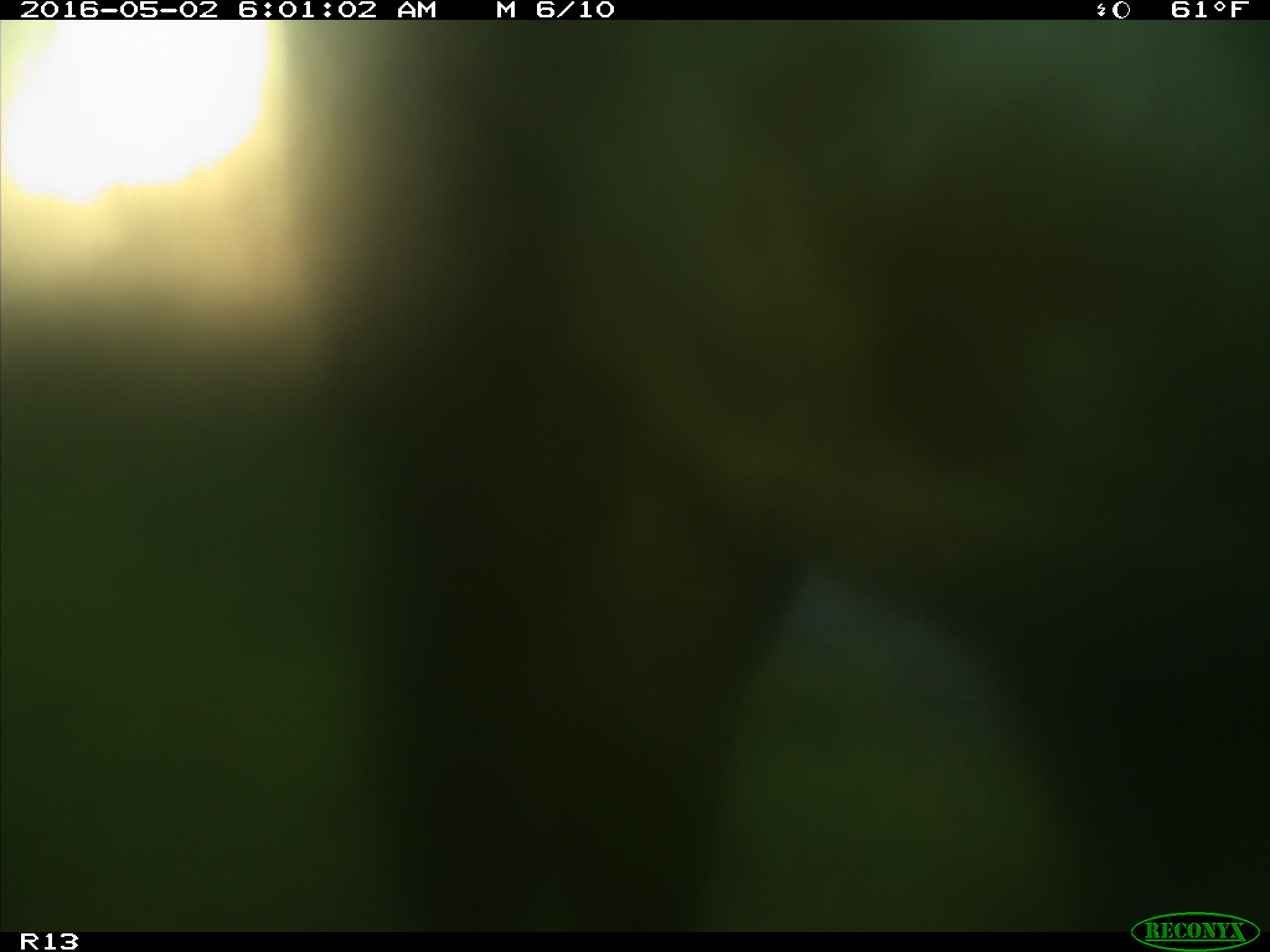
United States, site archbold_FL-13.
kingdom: Animalia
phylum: Chordata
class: Mammalia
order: Artiodactyla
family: Bovidae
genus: Bos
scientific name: Bos taurus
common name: domestic cow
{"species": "Bos taurus (domestic cow)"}